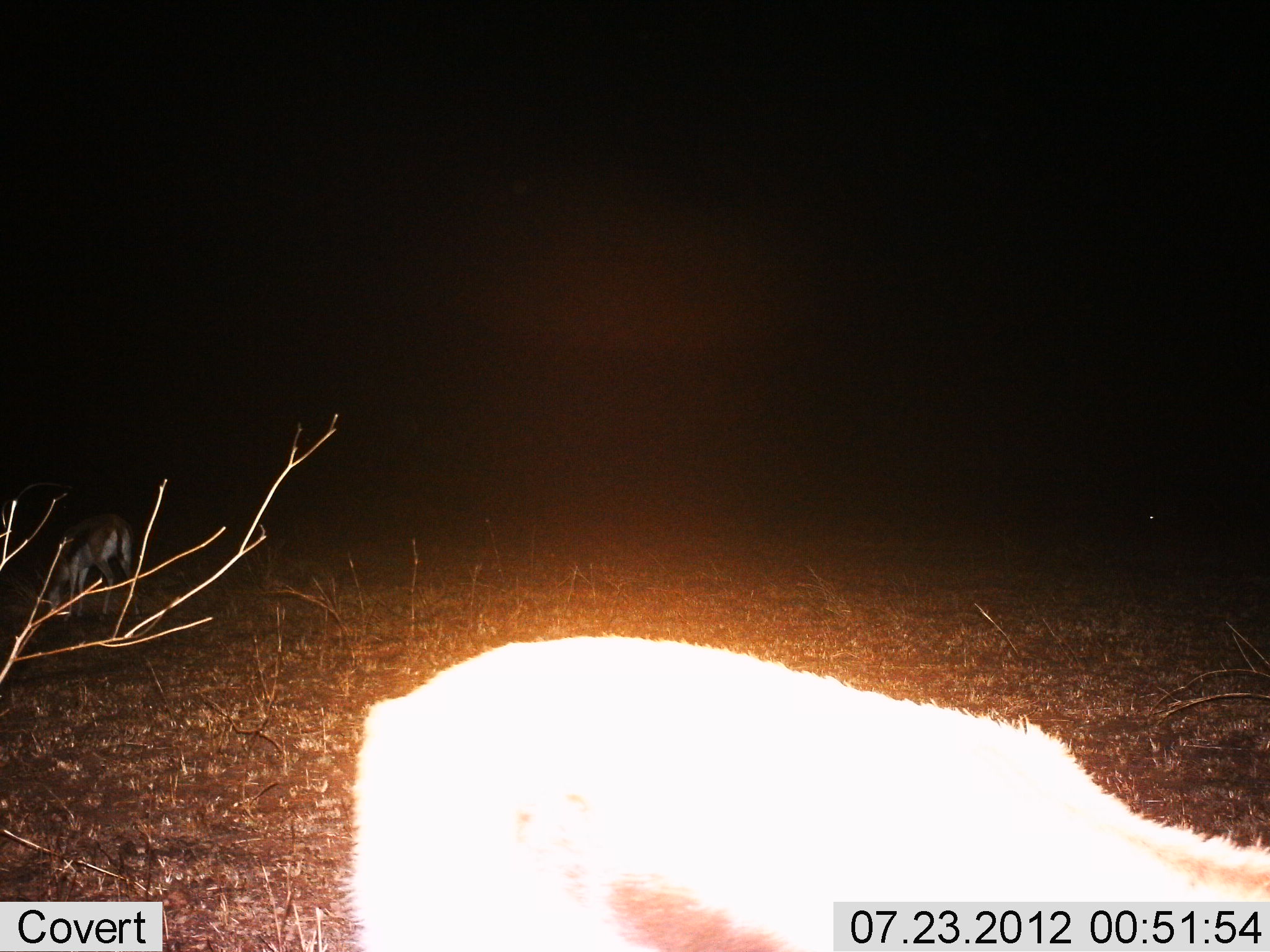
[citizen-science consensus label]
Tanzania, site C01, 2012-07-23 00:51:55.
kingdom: Animalia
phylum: Chordata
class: Mammalia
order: Artiodactyla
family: Bovidae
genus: Eudorcas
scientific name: Eudorcas thomsonii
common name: thomson's gazelle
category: gazellethomsons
Gazellethomsons (thomson's gazelle) (Eudorcas thomsonii), count 2. Behavior (volunteer vote fractions): standing 20%, resting 0%, moving 0%, interacting 0%. Young present (vote fraction): 0%. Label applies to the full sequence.